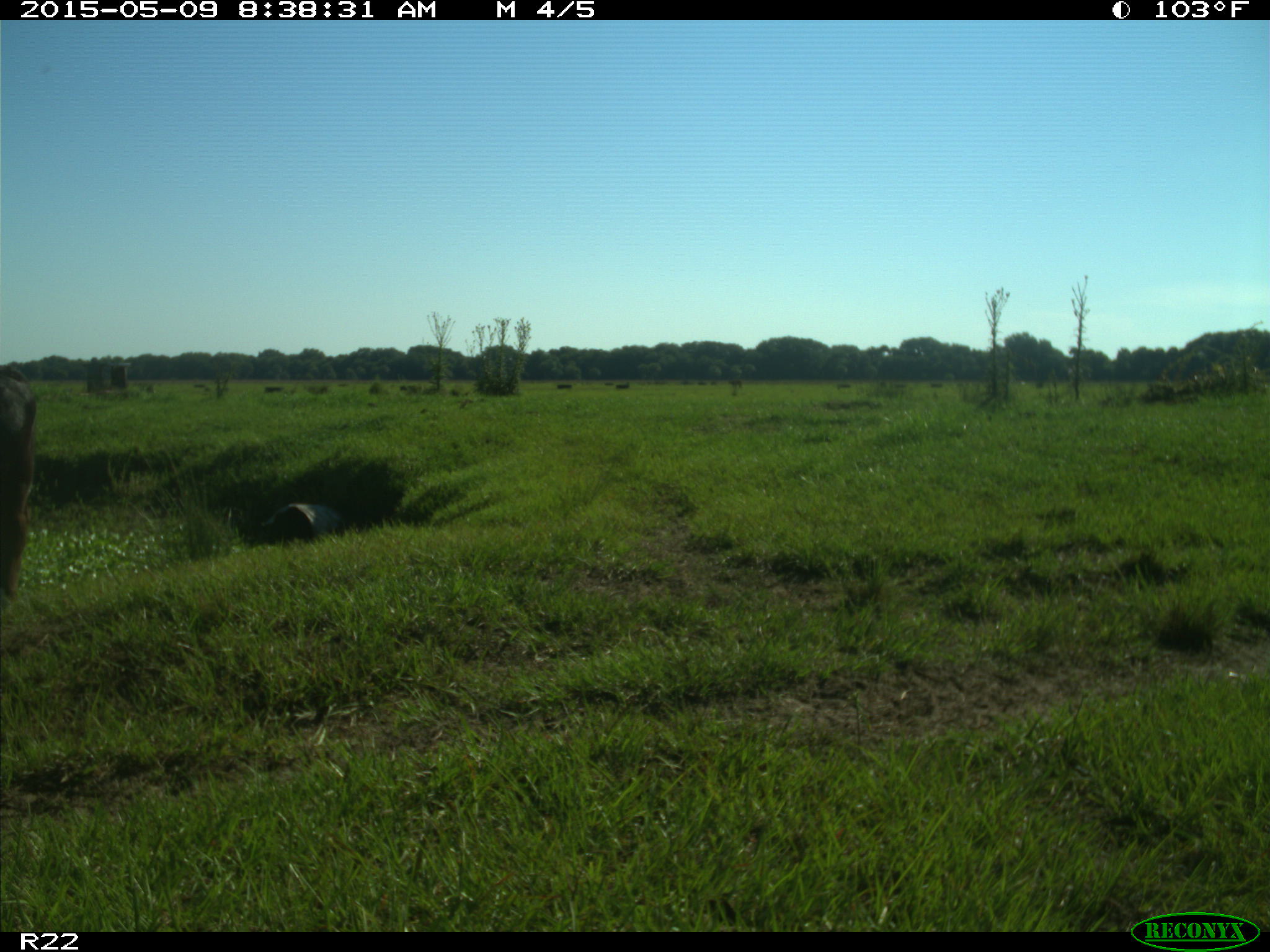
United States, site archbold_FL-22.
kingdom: Animalia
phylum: Chordata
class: Mammalia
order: Artiodactyla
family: Bovidae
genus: Bos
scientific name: Bos taurus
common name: domestic cow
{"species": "Bos taurus (domestic cow)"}